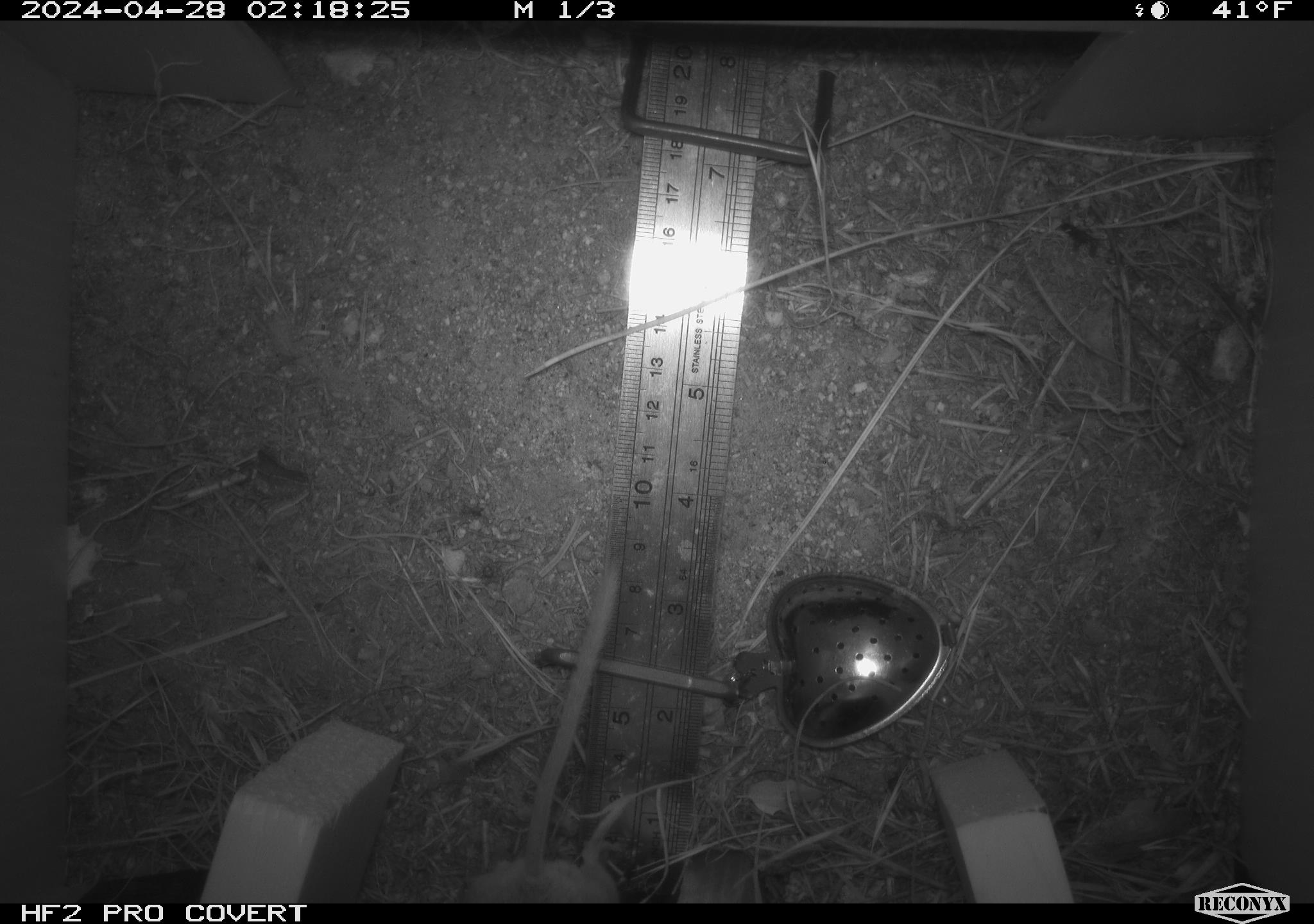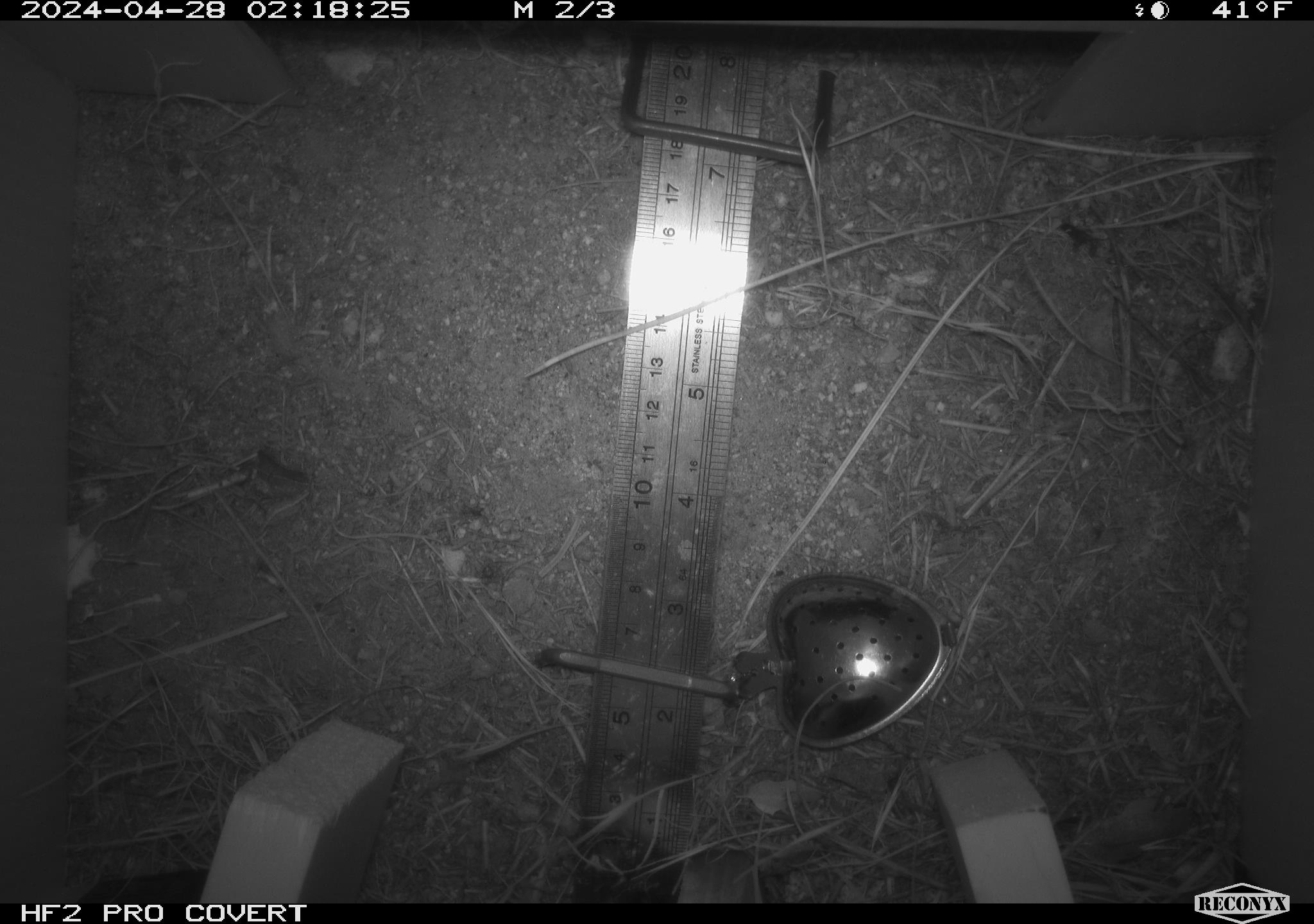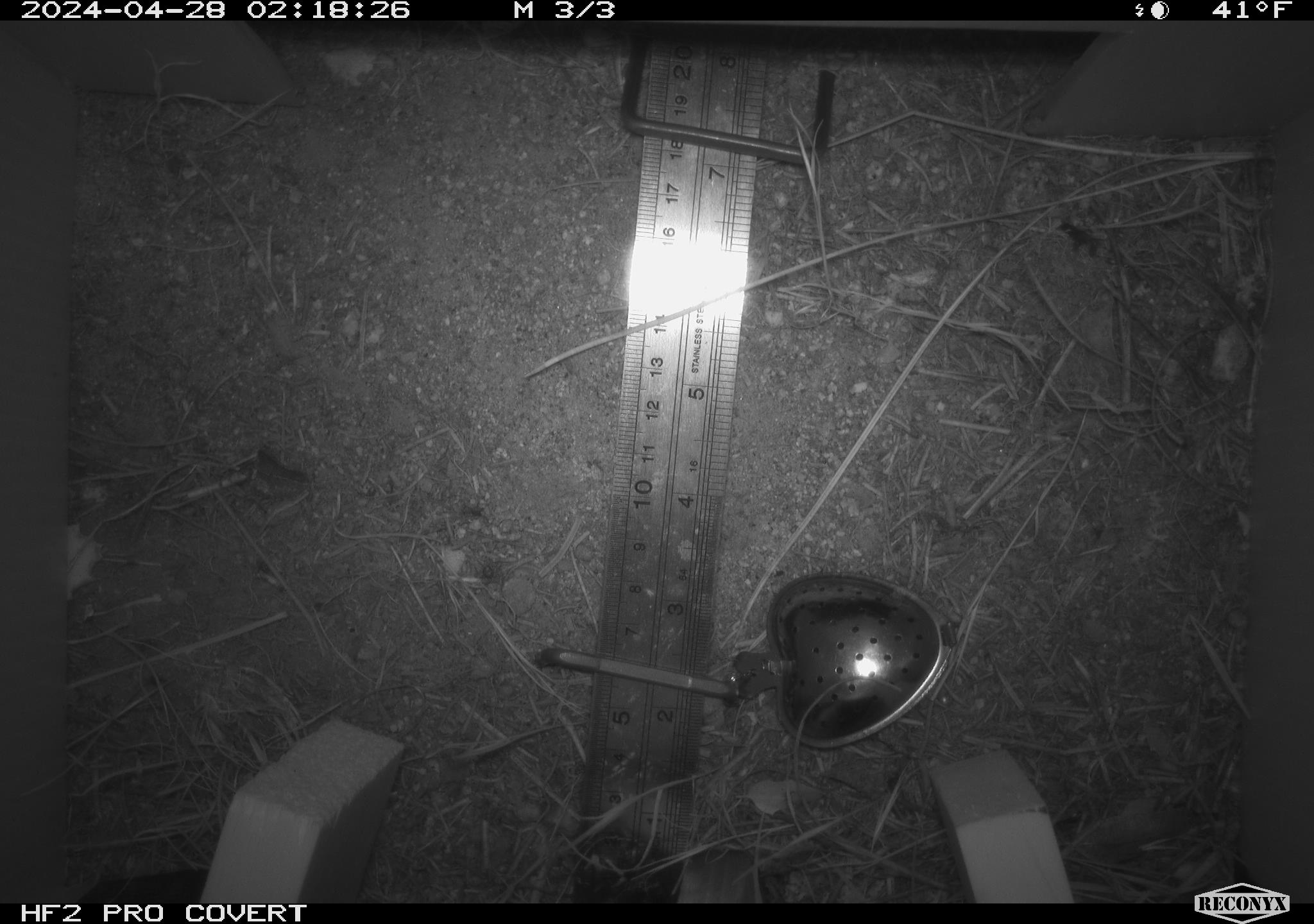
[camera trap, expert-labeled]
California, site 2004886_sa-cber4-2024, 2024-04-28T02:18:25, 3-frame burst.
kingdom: Animalia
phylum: Chordata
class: Mammalia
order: Rodentia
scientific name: Rodentia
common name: mouse species